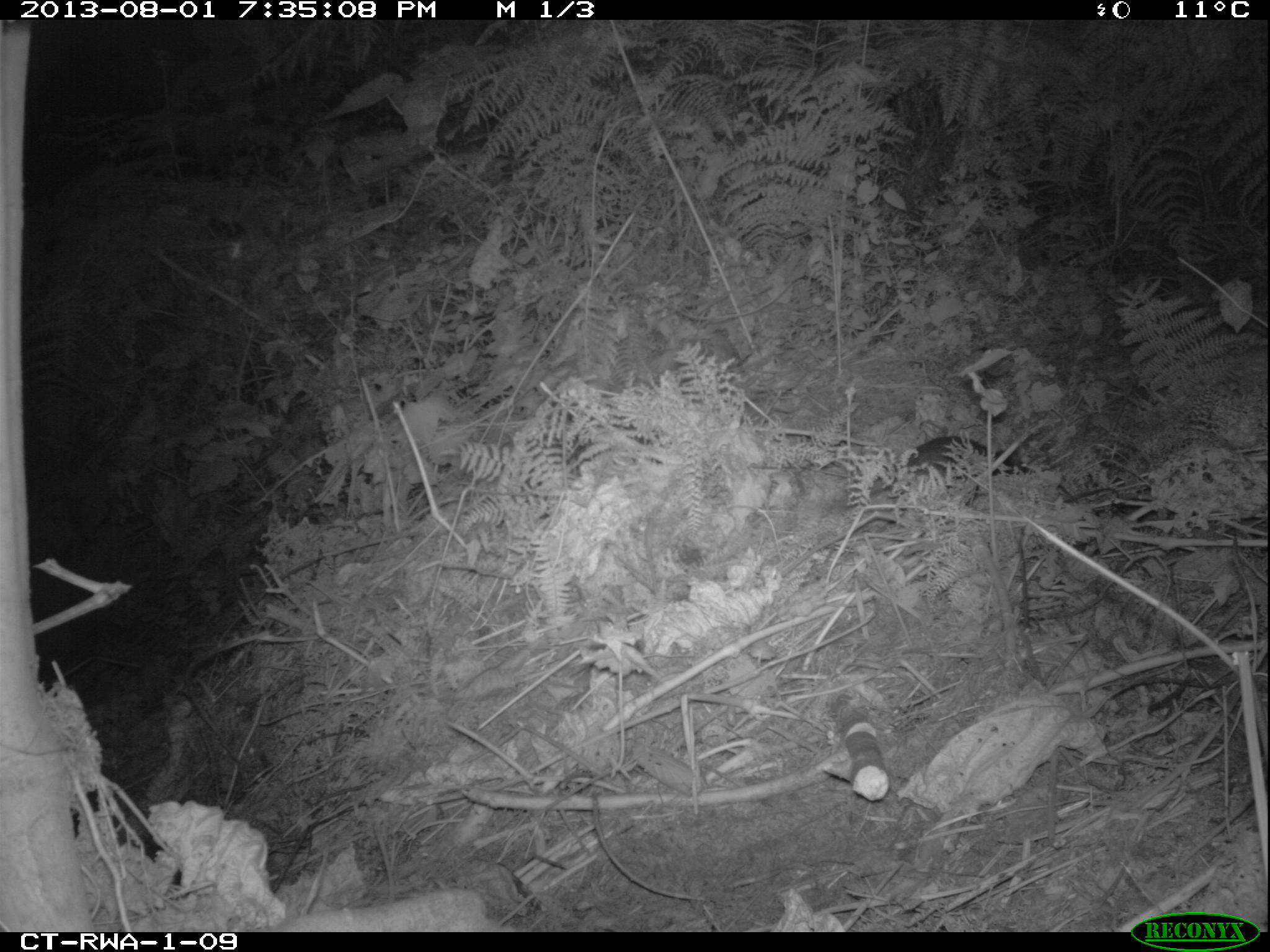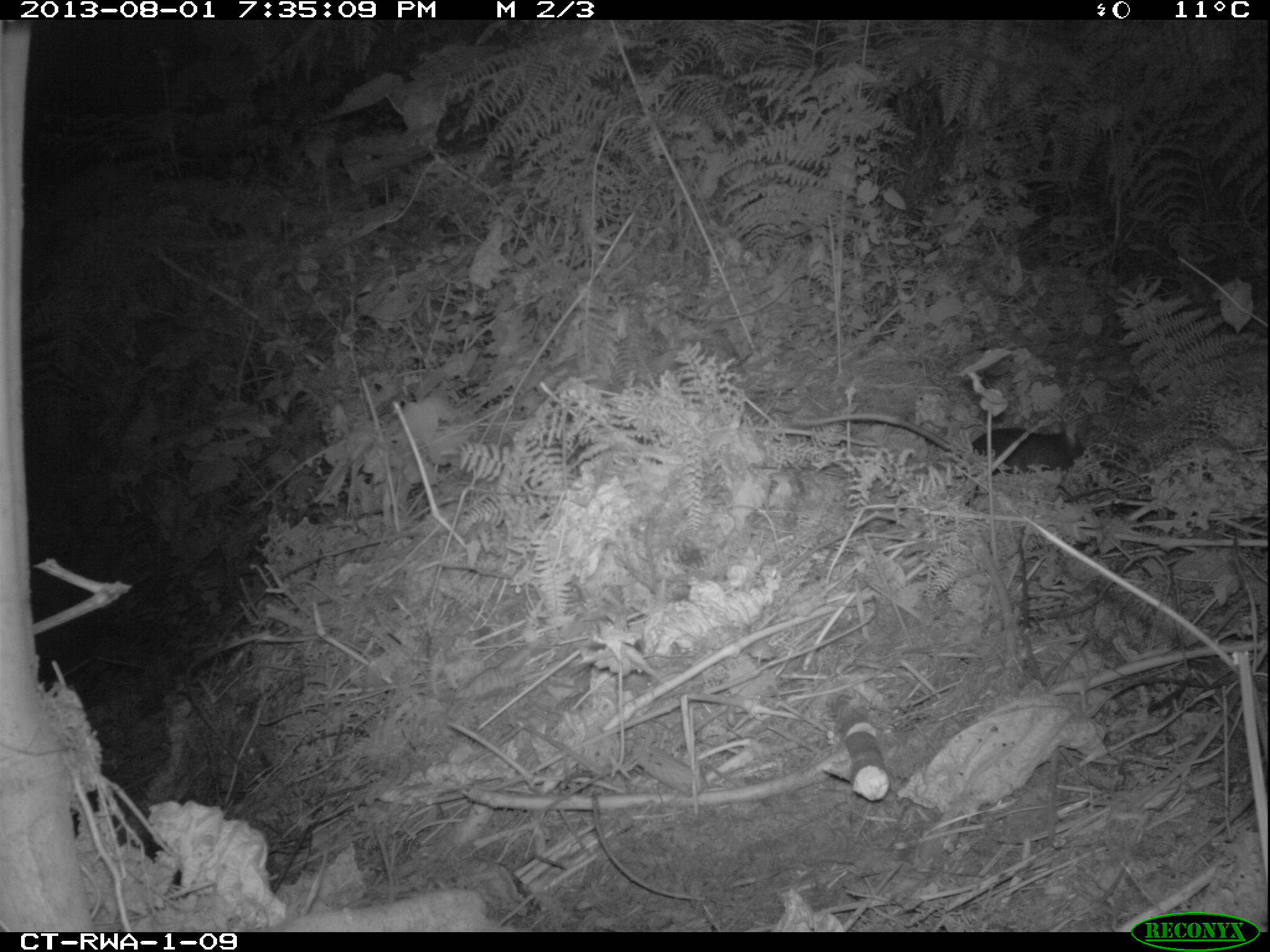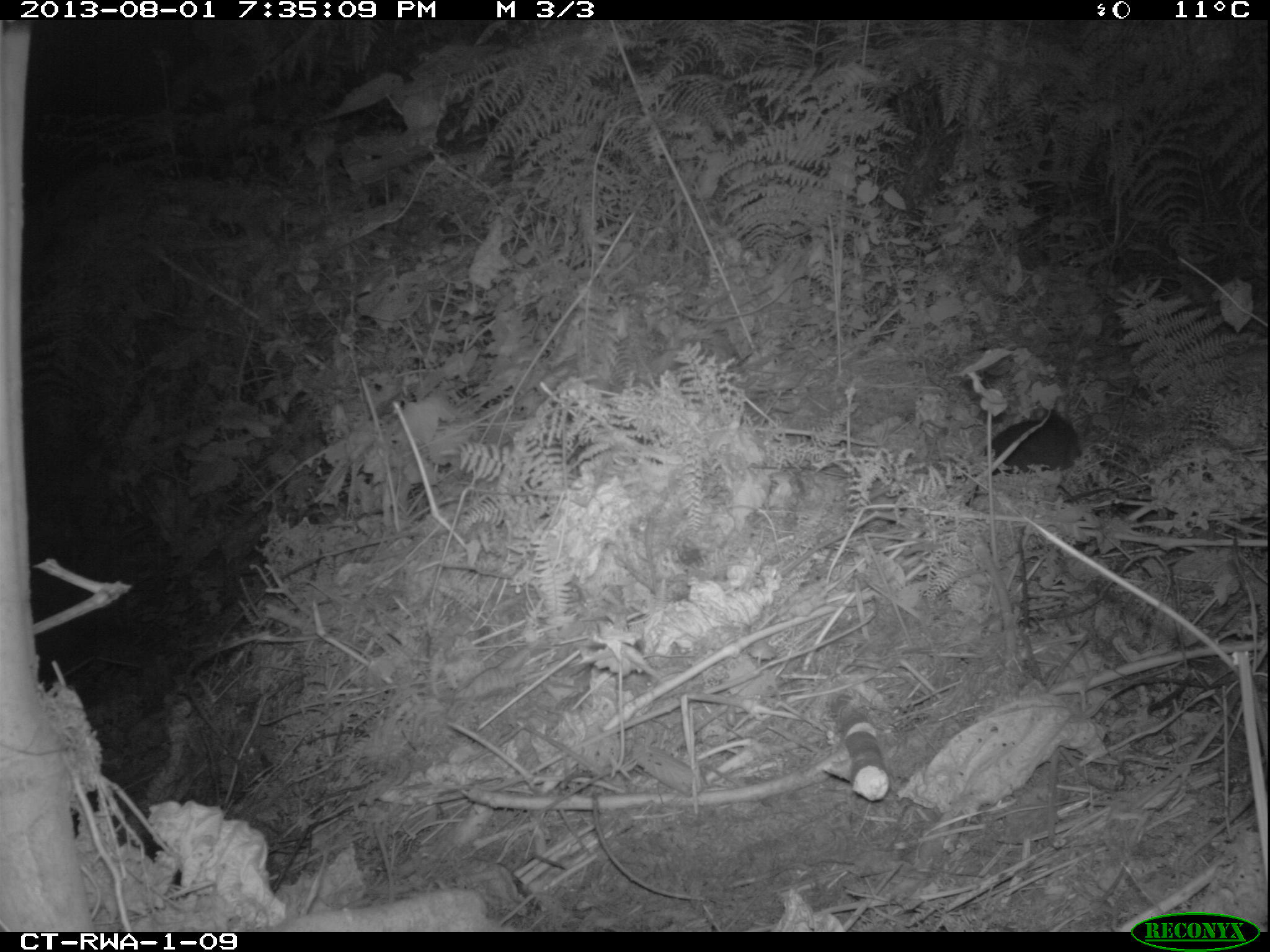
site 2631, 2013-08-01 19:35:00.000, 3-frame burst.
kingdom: Animalia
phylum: Chordata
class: Mammalia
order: Rodentia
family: Nesomyidae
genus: Cricetomys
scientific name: Cricetomys gambianus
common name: african giant pouched rat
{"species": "Cricetomys gambianus (african giant pouched rat)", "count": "1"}